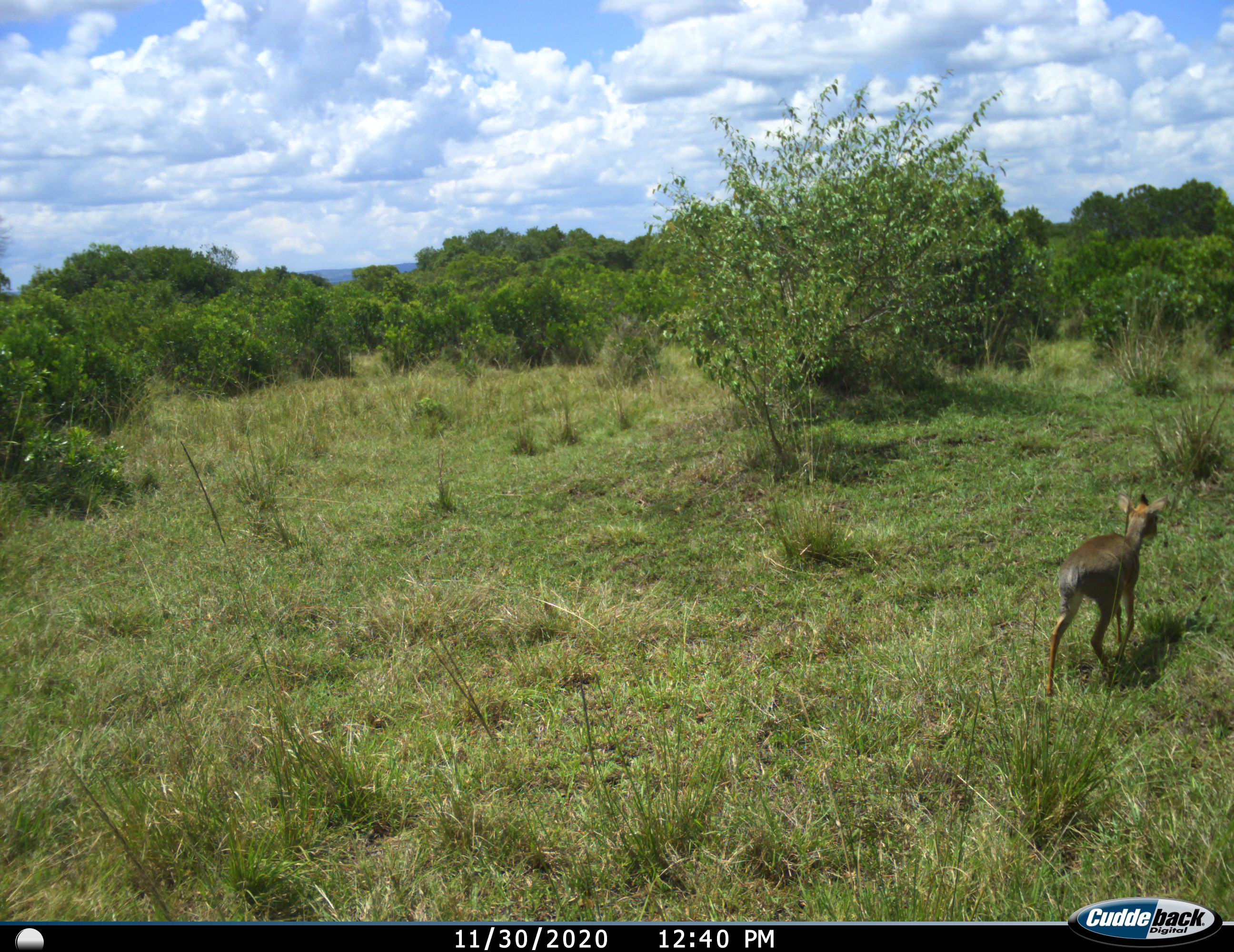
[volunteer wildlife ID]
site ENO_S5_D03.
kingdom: Animalia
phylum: Chordata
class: Mammalia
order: Artiodactyla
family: Bovidae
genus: Madoqua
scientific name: Madoqua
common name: dik-dik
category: dikdik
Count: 1.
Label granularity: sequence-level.